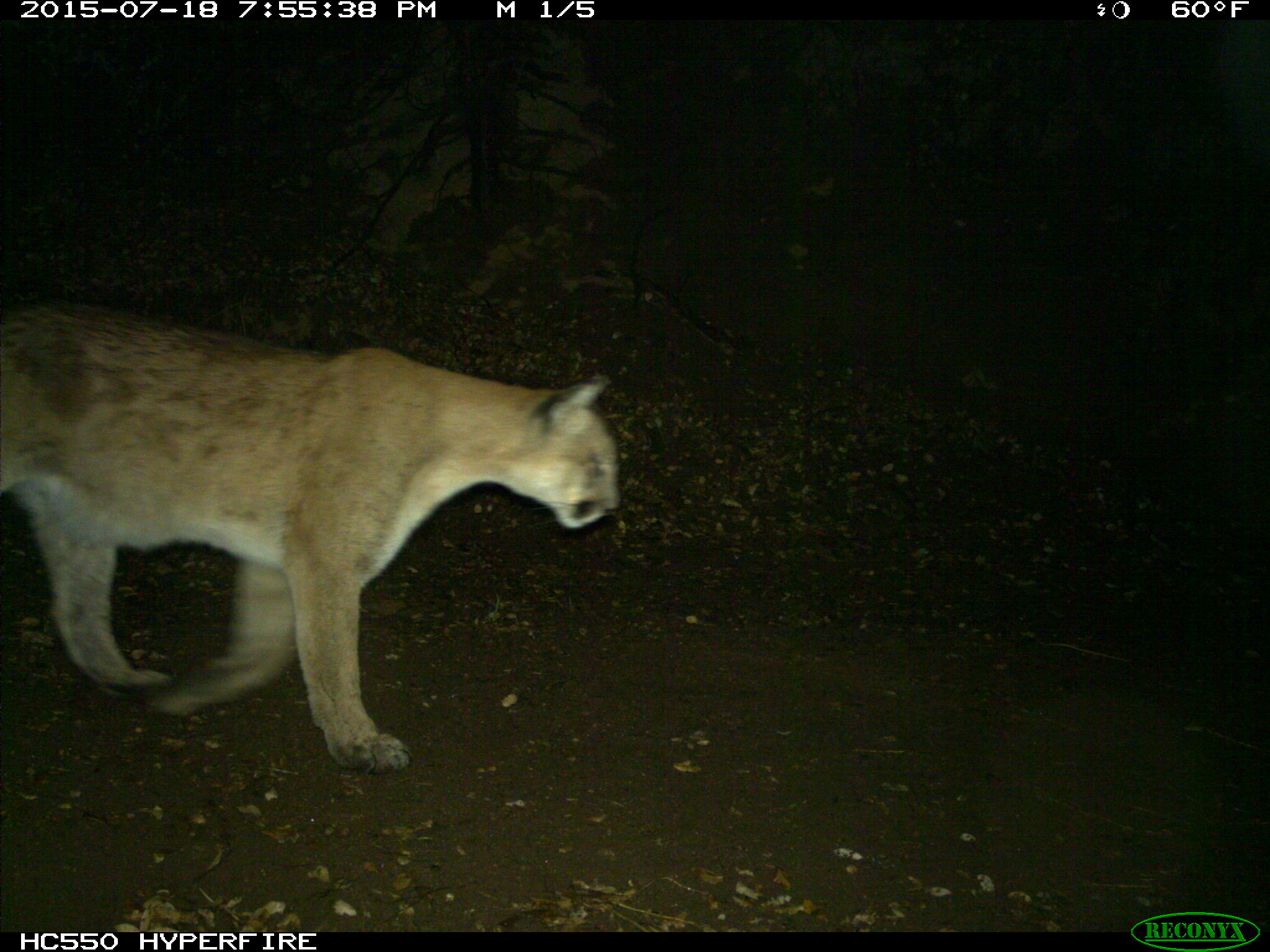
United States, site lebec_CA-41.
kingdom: Animalia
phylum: Chordata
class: Mammalia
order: Carnivora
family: Felidae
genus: Puma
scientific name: Puma concolor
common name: mountain lion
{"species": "Puma concolor (mountain lion)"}